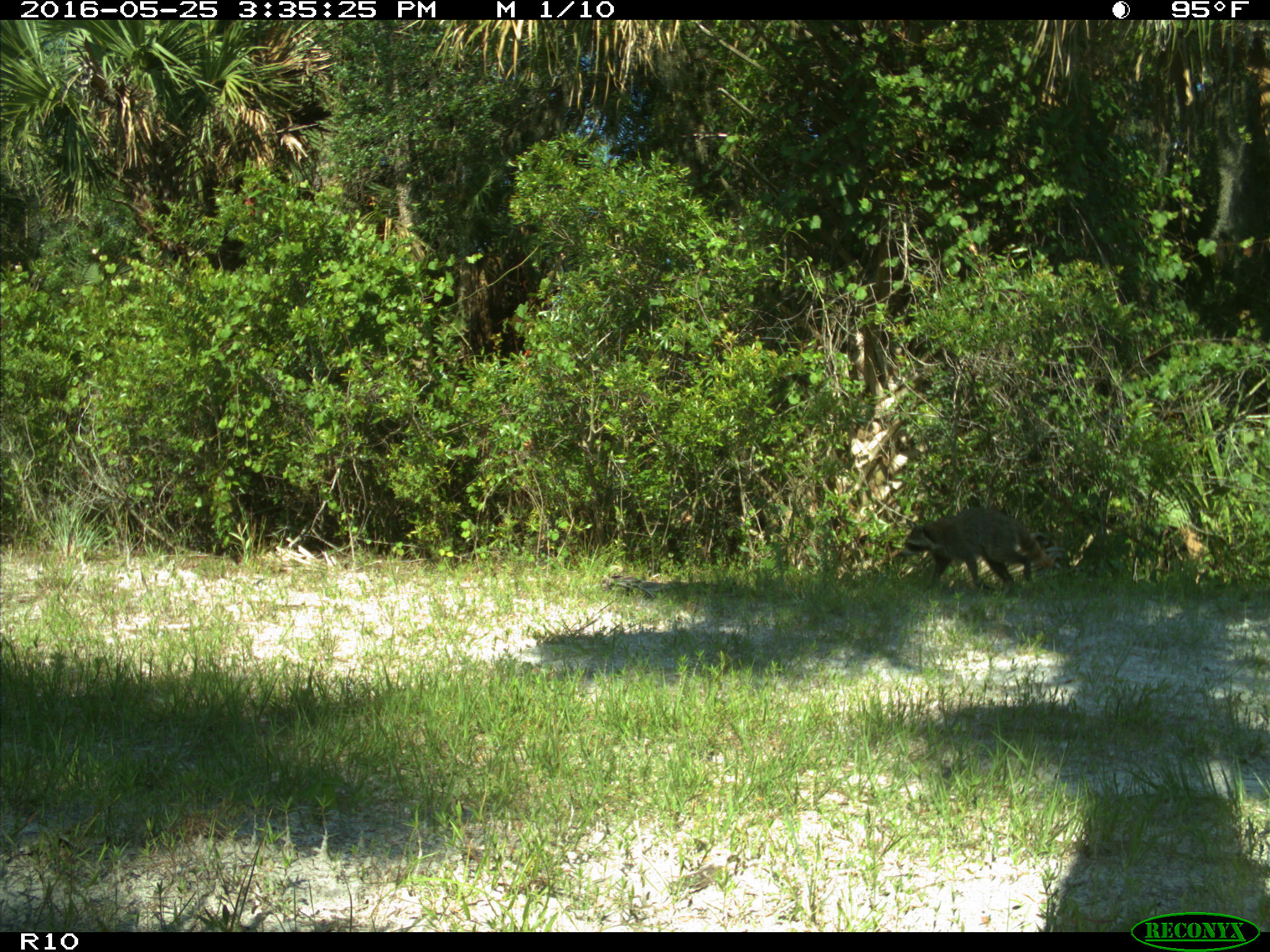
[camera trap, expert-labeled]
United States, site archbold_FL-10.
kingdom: Animalia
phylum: Chordata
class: Mammalia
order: Carnivora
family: Procyonidae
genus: Procyon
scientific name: Procyon lotor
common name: common raccoon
Procyon lotor (common raccoon).